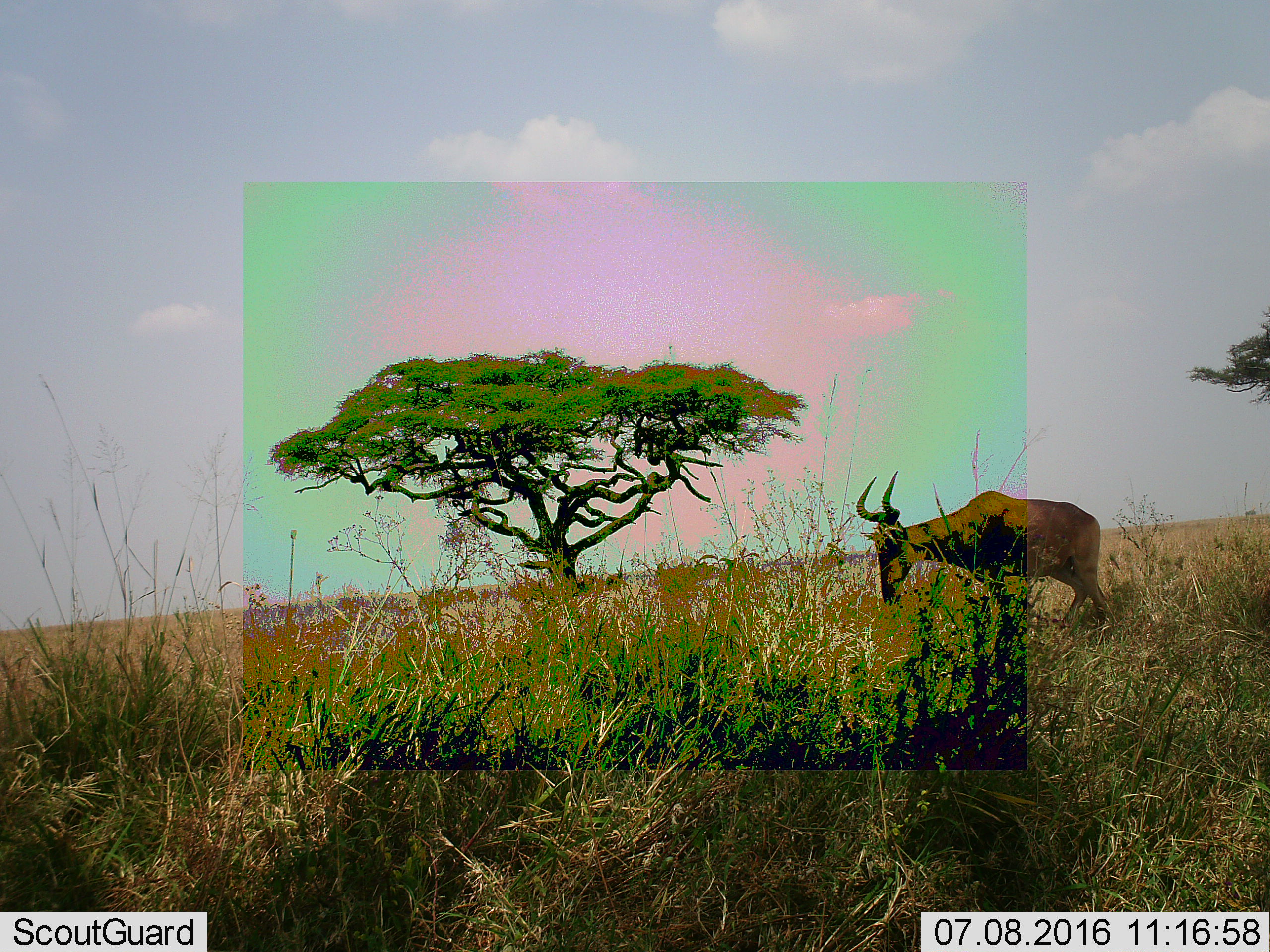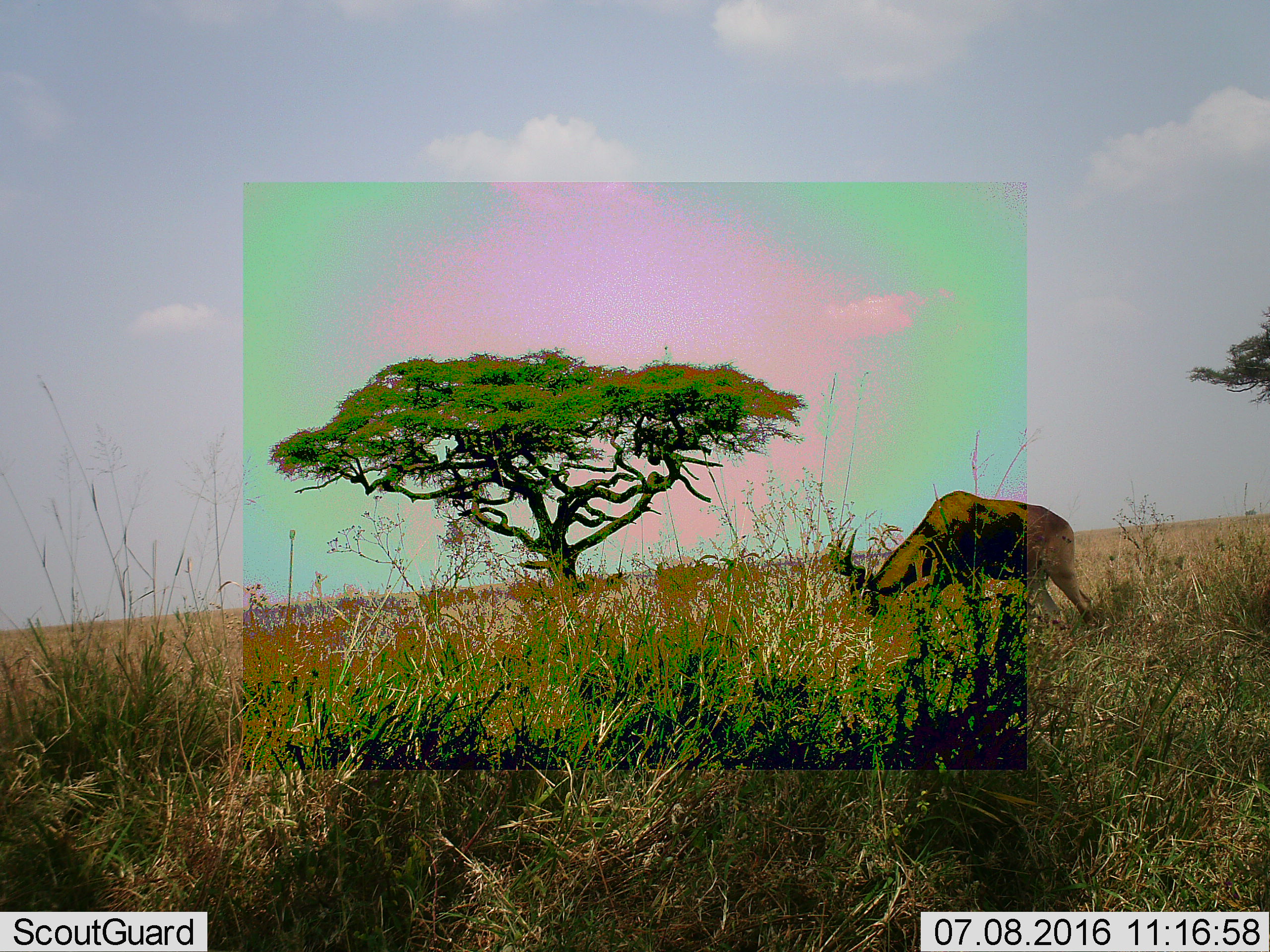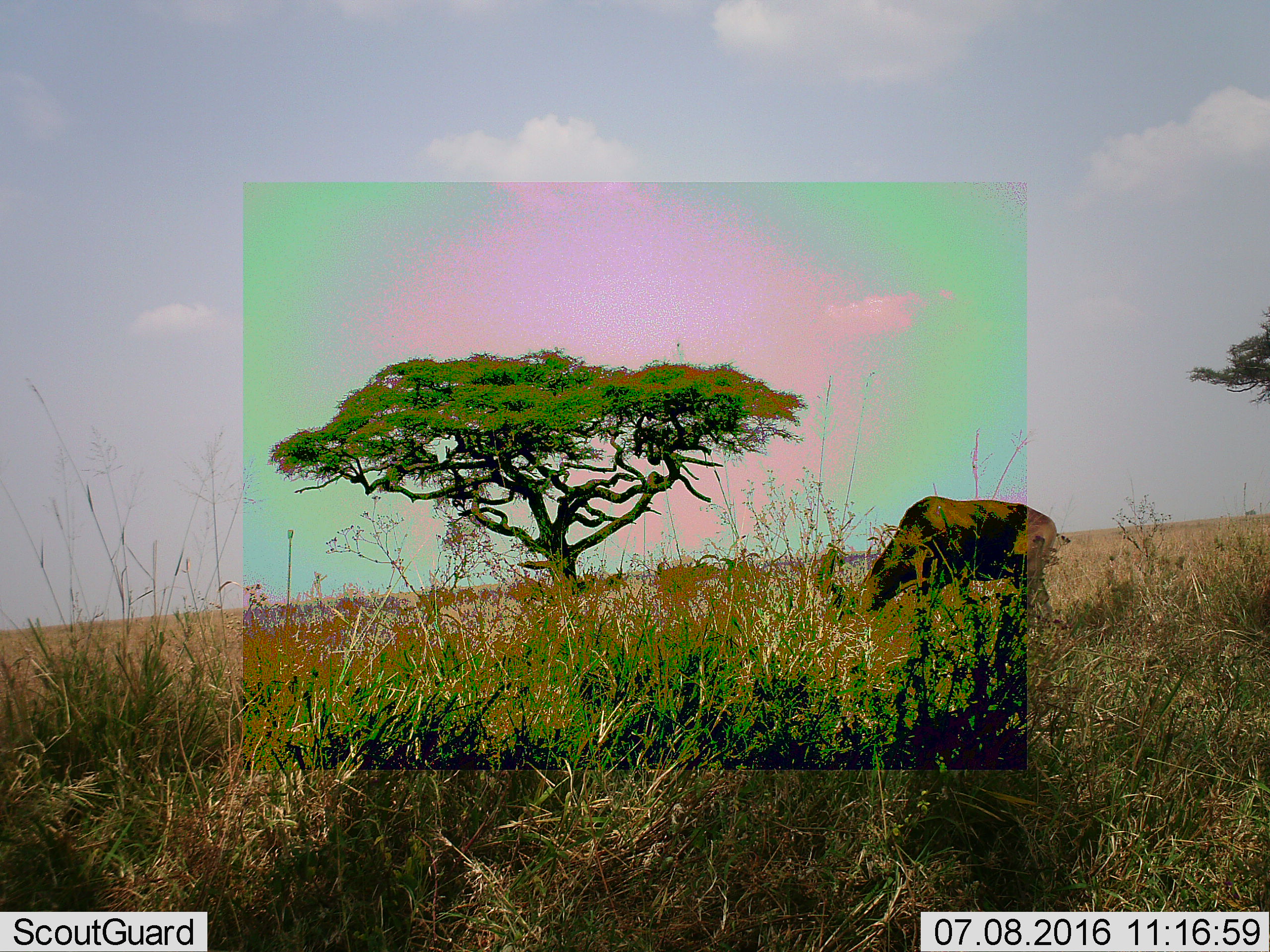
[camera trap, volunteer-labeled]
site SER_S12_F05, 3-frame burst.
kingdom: Animalia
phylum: Chordata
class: Mammalia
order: Artiodactyla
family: Bovidae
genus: Alcelaphus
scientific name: Alcelaphus buselaphus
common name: hartebeest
Hartebeest (Alcelaphus buselaphus), count 1. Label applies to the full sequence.